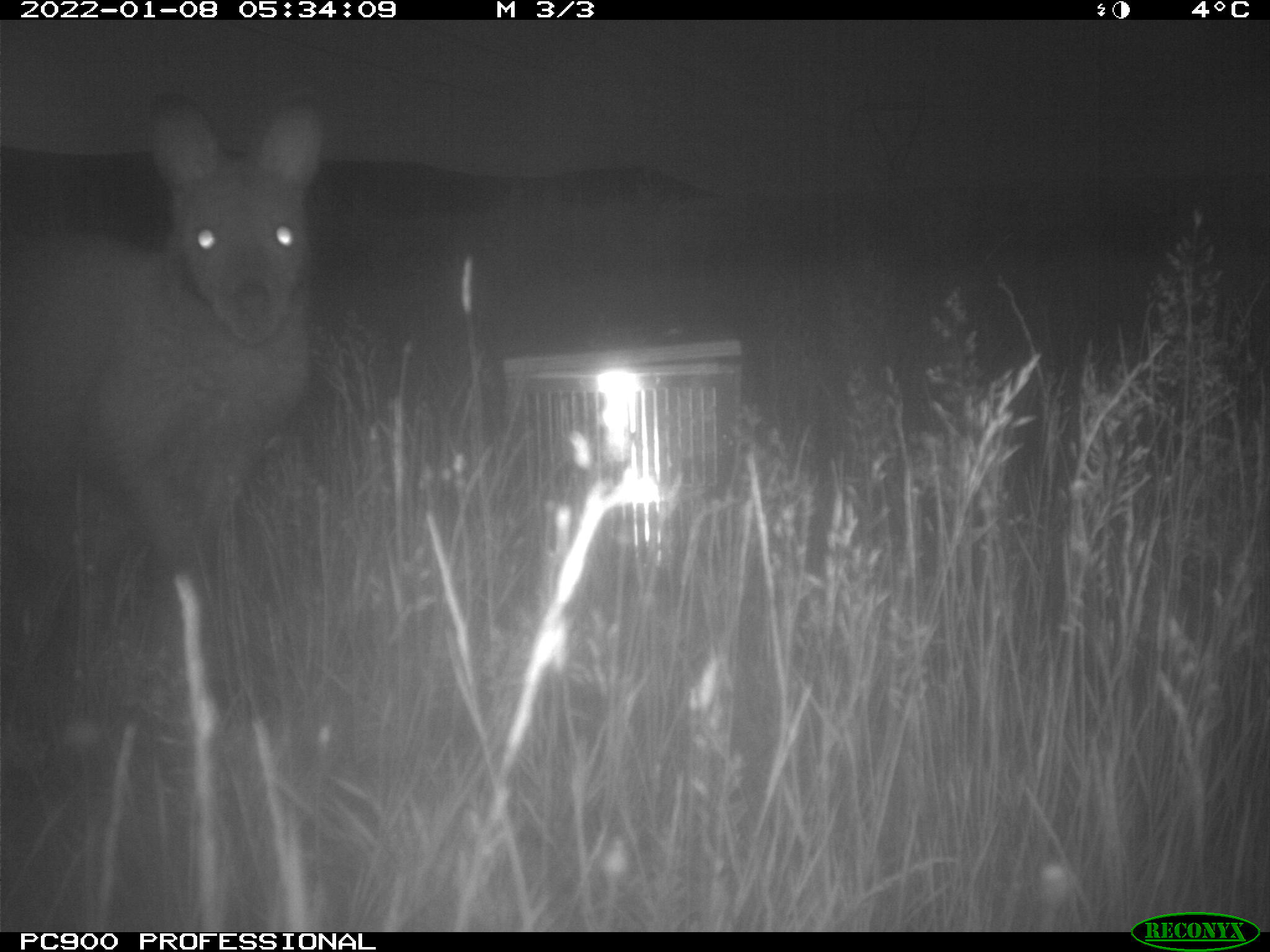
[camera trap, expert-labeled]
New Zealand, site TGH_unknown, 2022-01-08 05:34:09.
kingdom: Animalia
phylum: Chordata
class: Mammalia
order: Diprotodontia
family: Macropodidae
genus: Notamacropus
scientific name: Notamacropus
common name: wallaby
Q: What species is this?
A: Wallaby (Notamacropus).